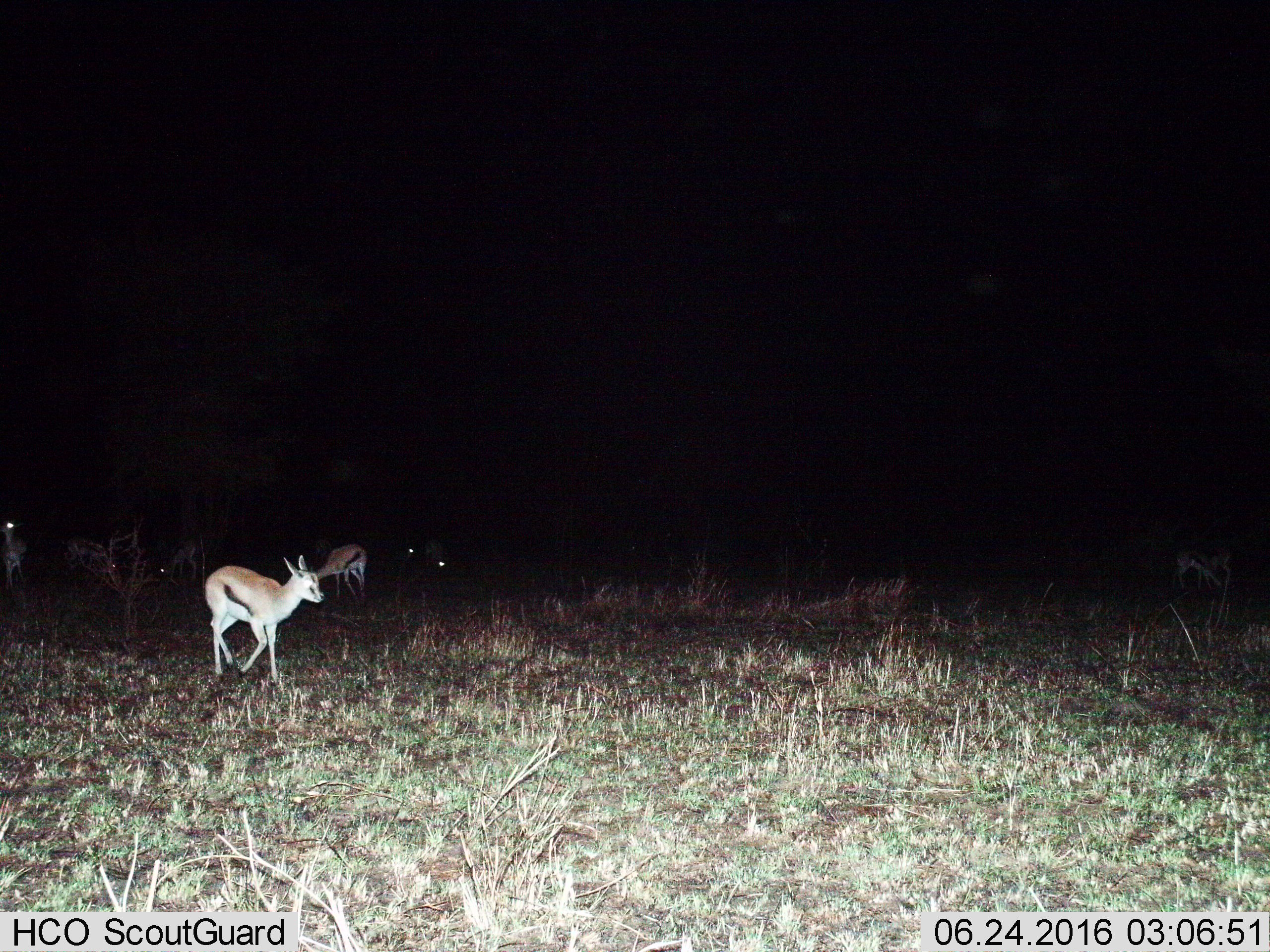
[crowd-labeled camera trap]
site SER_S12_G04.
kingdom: Animalia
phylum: Chordata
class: Mammalia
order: Artiodactyla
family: Bovidae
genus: Eudorcas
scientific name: Eudorcas thomsonii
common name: thomson's gazelle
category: gazellethomsons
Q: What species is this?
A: Gazellethomsons (thomson's gazelle) (Eudorcas thomsonii).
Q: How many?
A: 7.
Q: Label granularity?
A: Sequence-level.